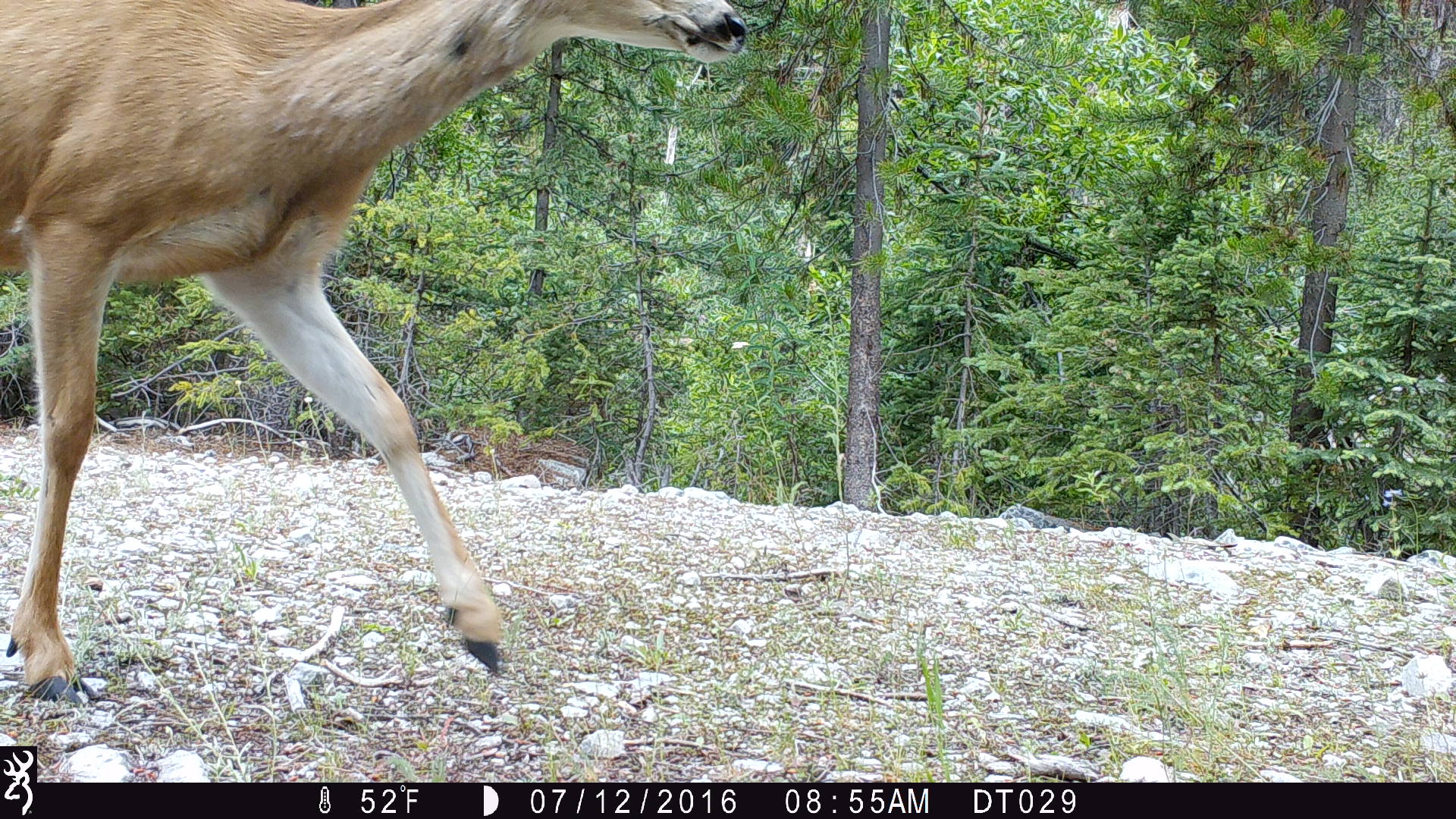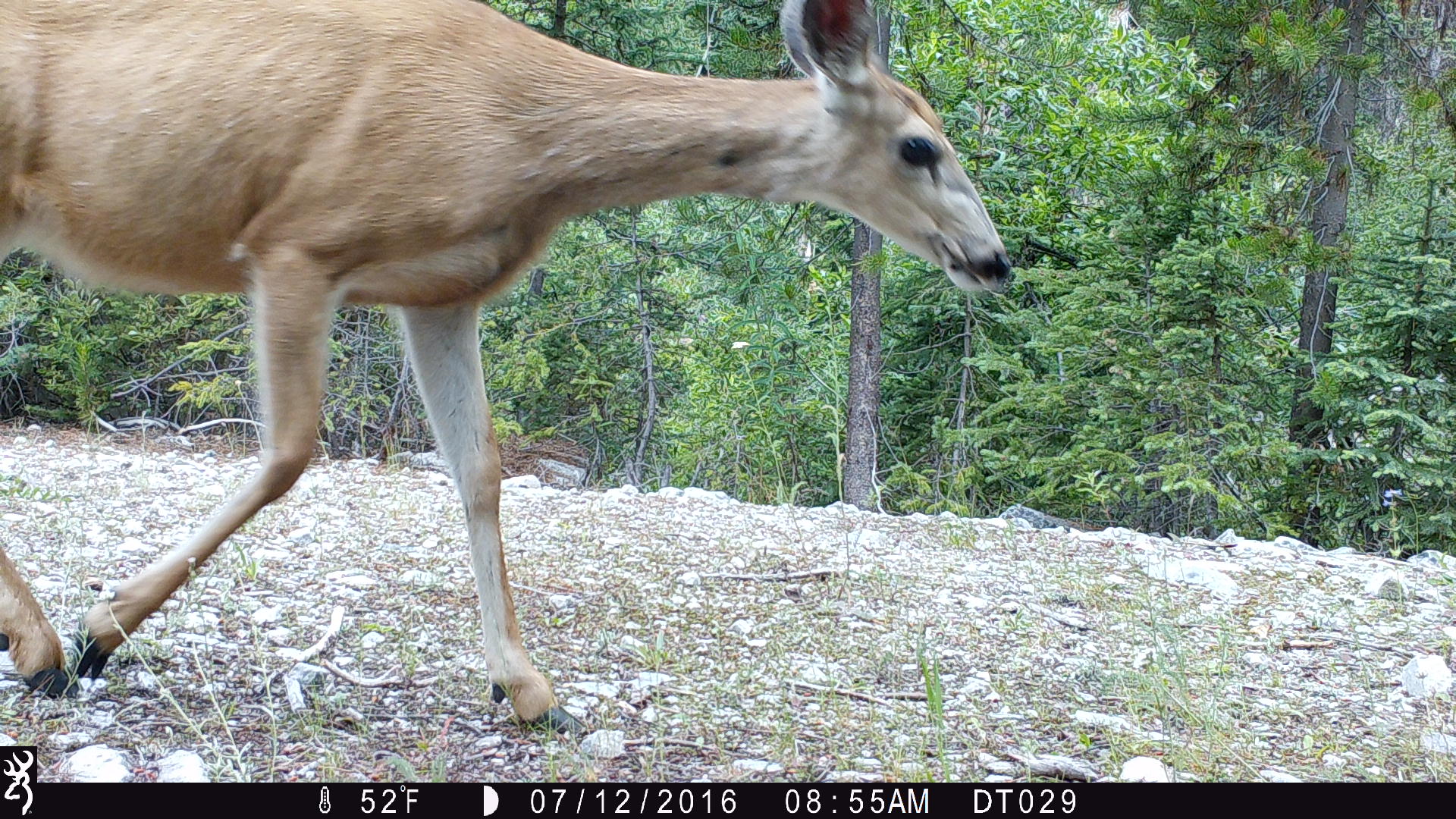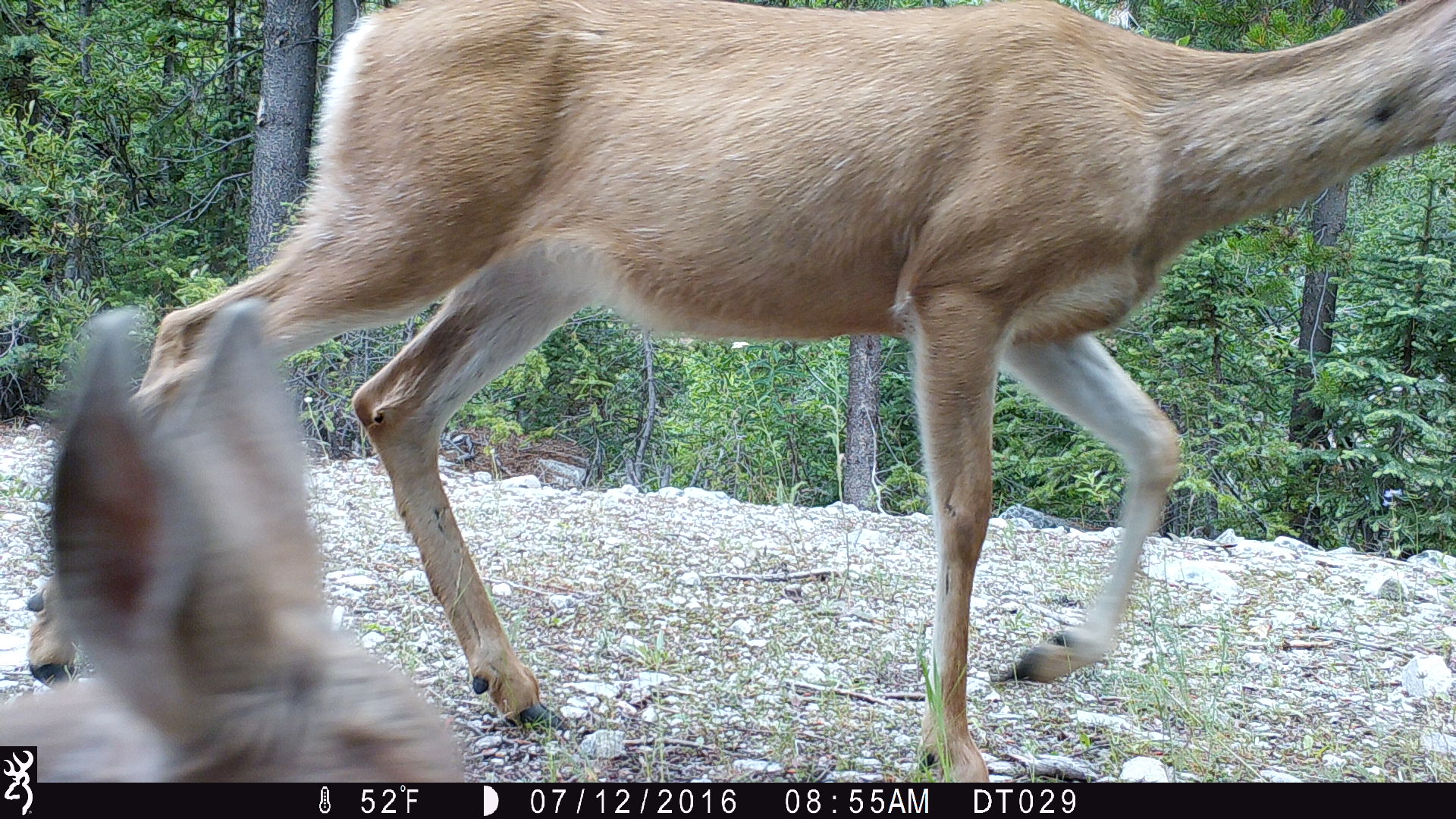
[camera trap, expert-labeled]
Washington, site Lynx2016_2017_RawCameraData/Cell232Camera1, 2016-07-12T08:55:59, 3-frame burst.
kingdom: Animalia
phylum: Chordata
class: Mammalia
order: Artiodactyla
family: Cervidae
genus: Odocoileus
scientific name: Odocoileus hemionus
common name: mule deer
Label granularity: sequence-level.